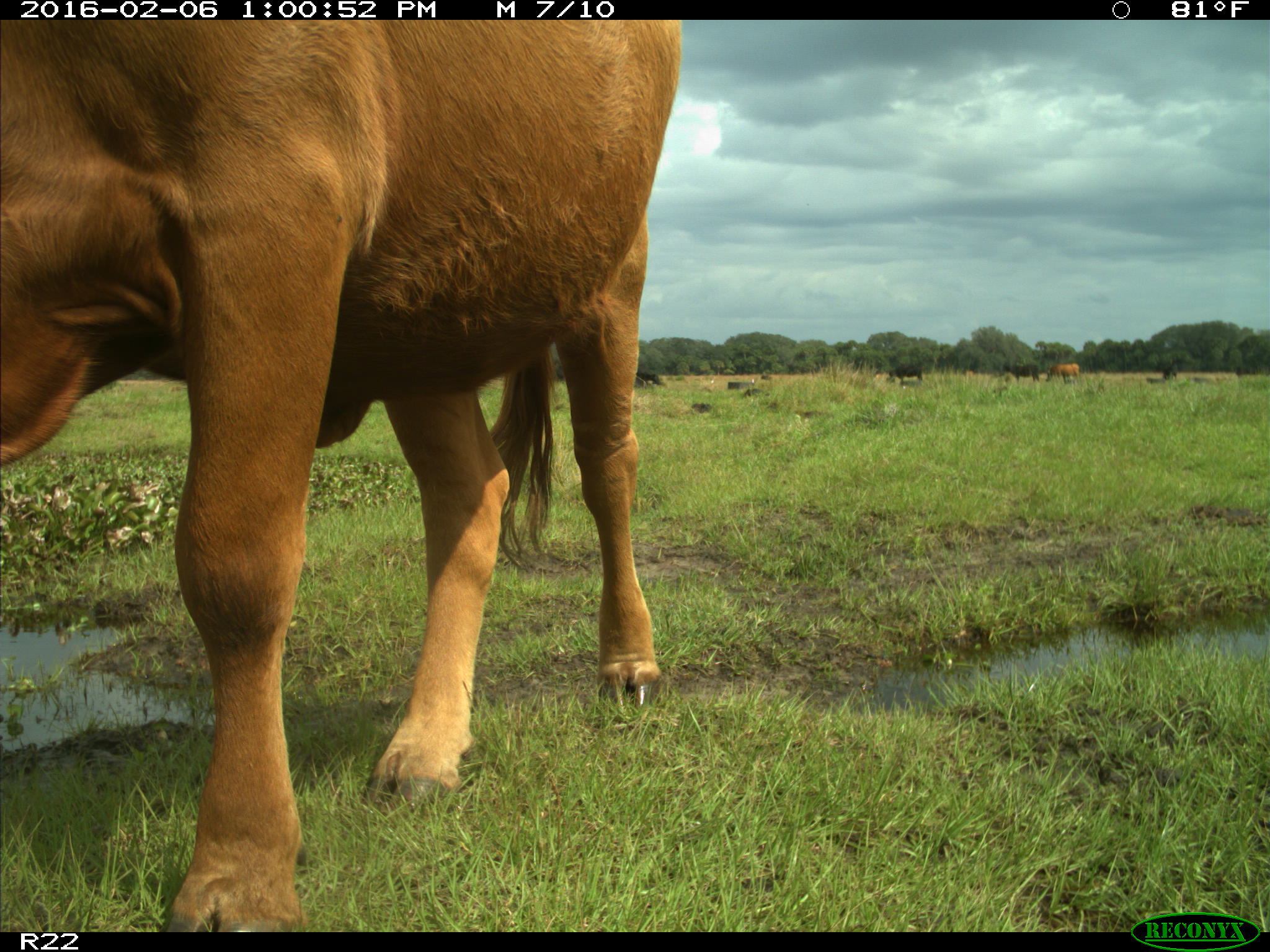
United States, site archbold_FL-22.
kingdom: Animalia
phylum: Chordata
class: Mammalia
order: Artiodactyla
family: Bovidae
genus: Bos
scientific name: Bos taurus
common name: domestic cow